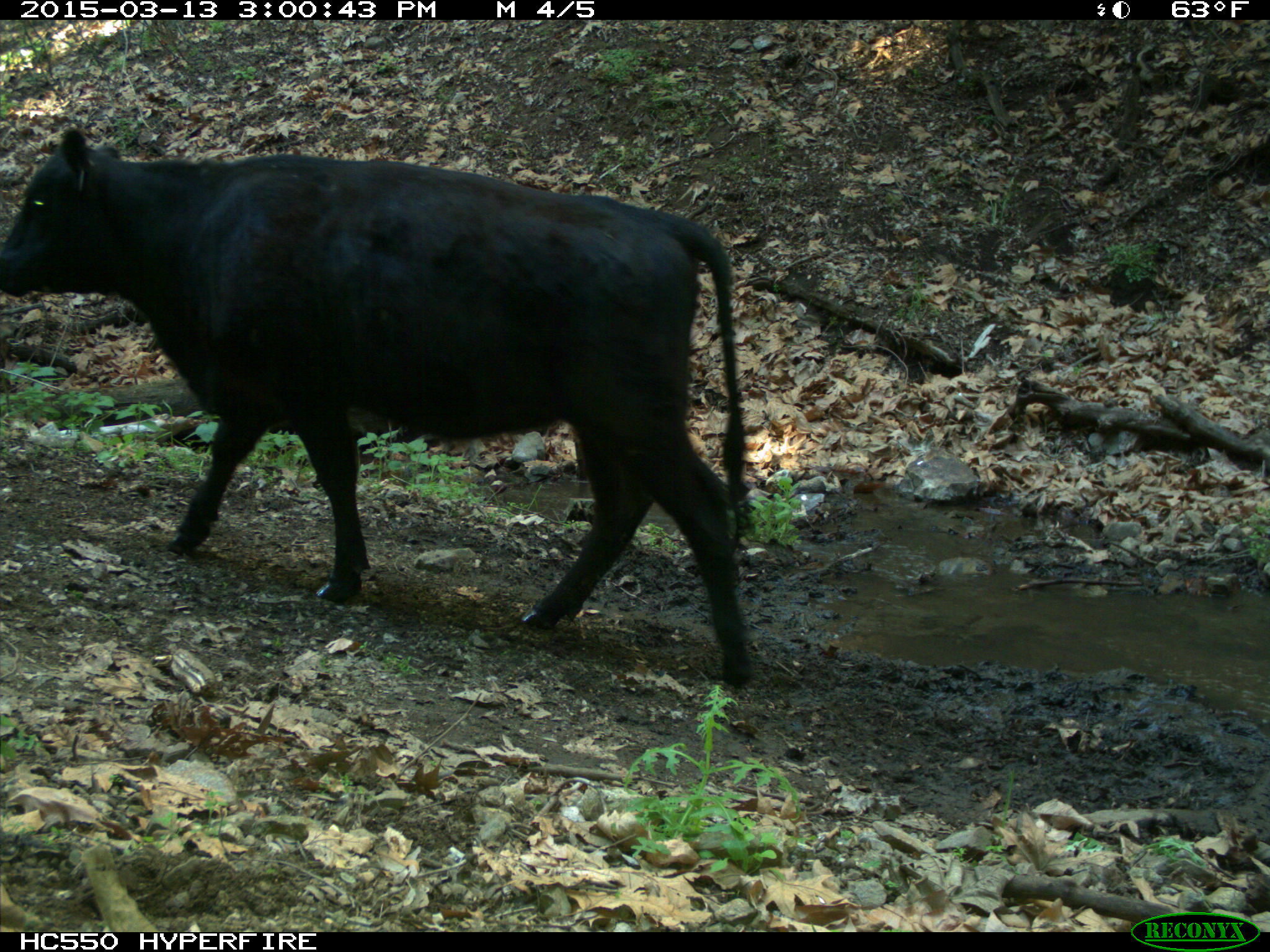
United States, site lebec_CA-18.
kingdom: Animalia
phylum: Chordata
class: Mammalia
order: Artiodactyla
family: Bovidae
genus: Bos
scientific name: Bos taurus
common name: domestic cow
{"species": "Bos taurus (domestic cow)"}